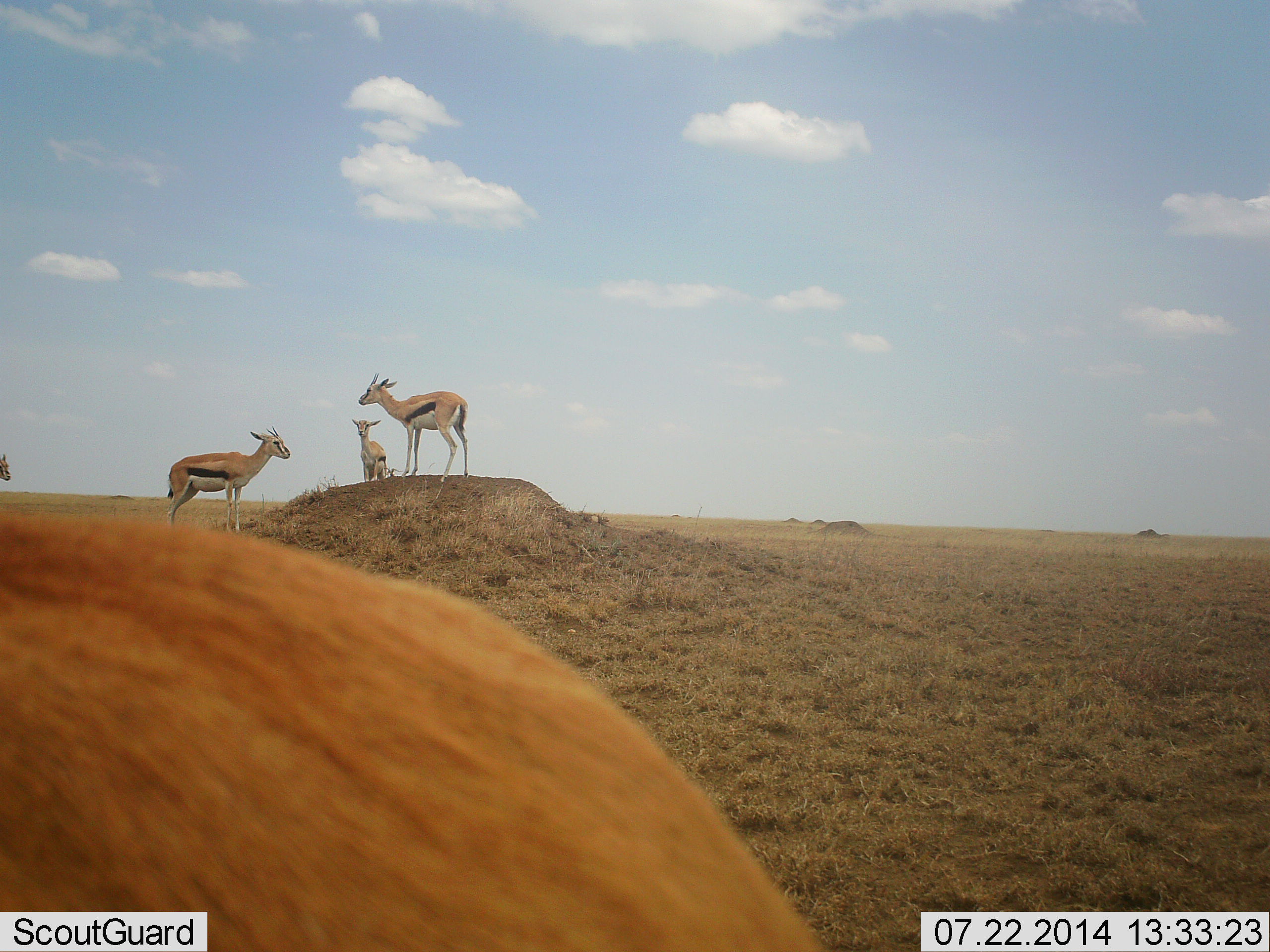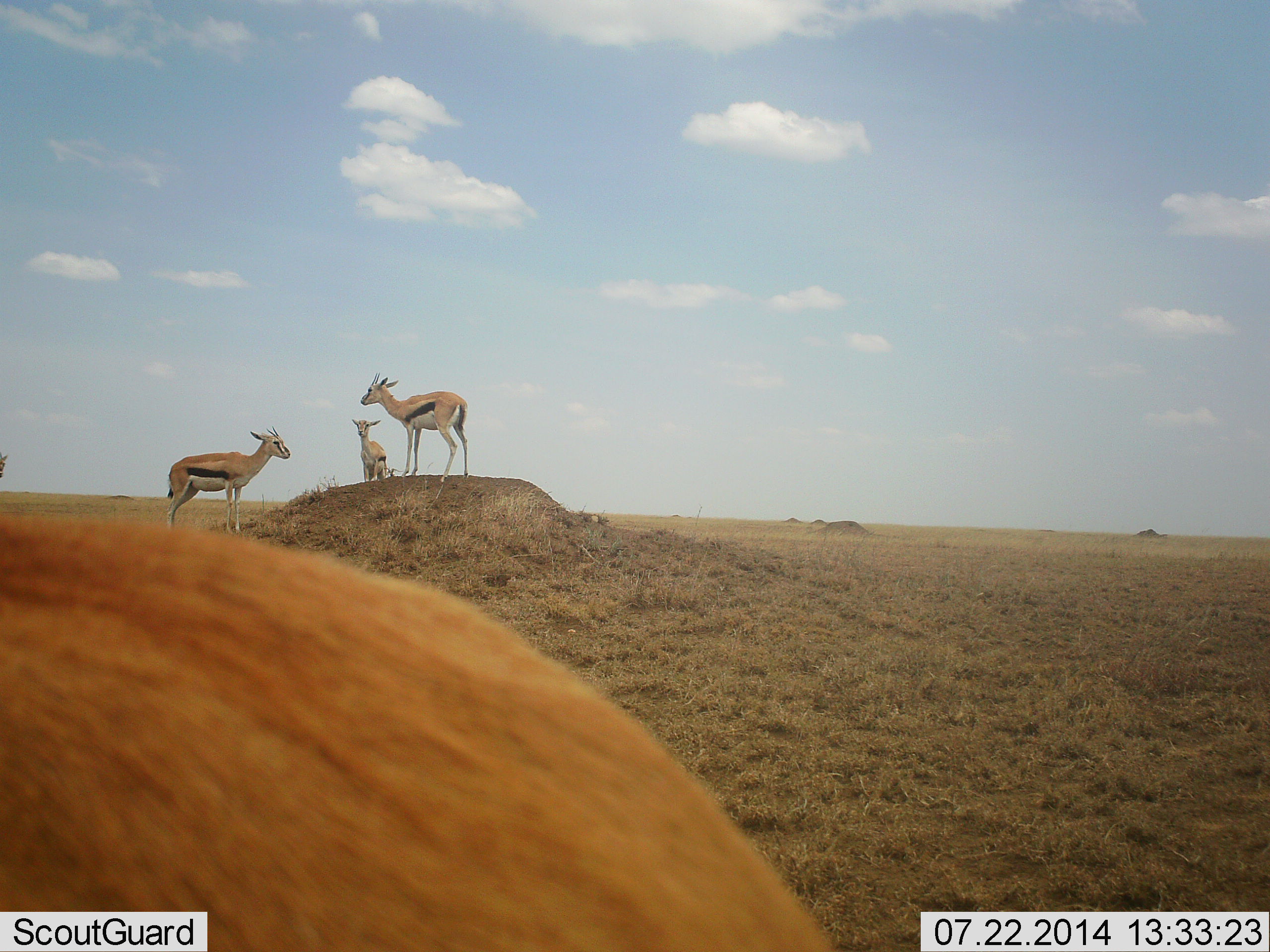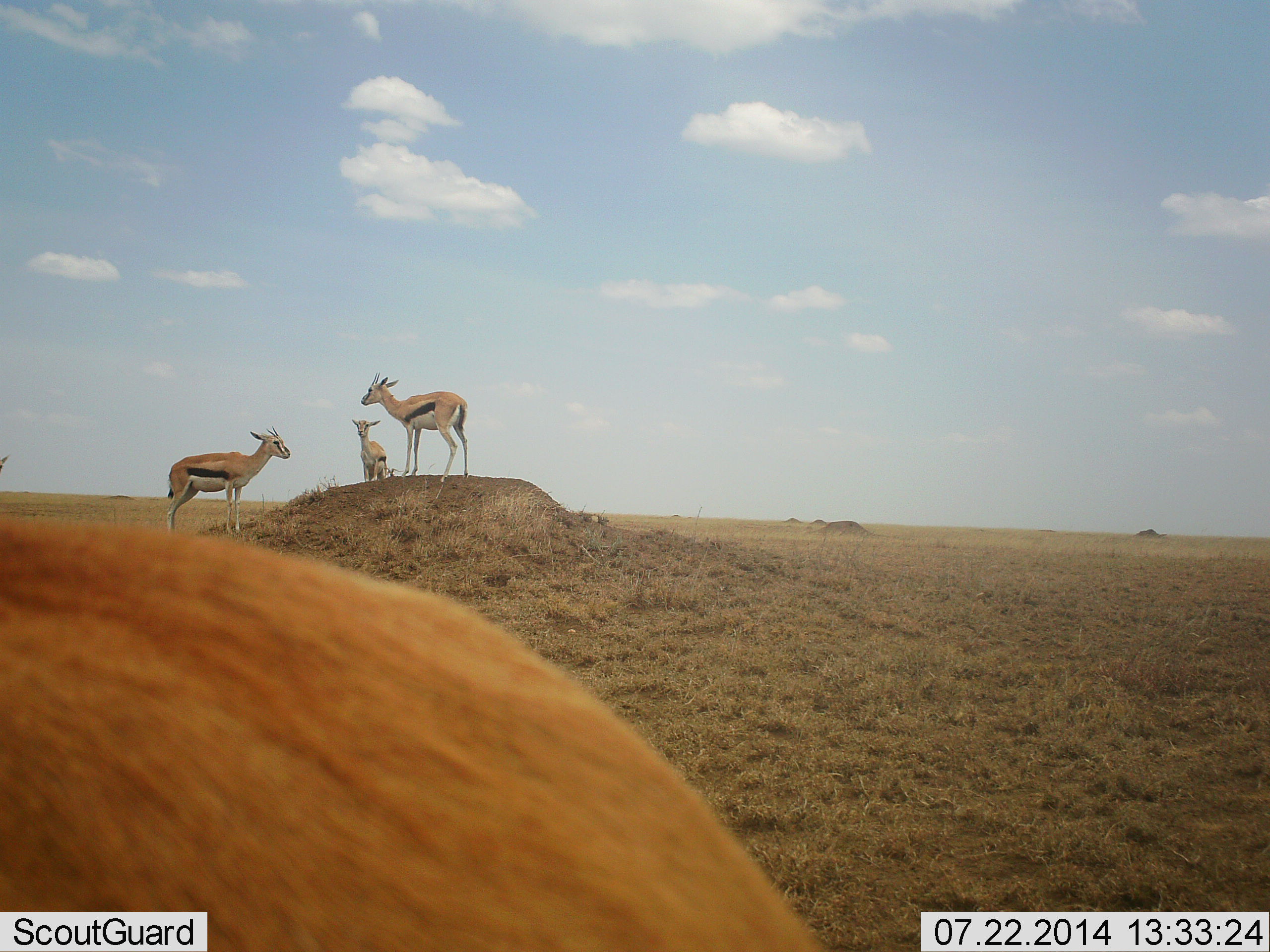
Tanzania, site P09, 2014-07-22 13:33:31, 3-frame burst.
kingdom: Animalia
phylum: Chordata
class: Mammalia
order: Artiodactyla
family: Bovidae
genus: Eudorcas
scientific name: Eudorcas thomsonii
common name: thomson's gazelle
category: gazellethomsons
Gazellethomsons (thomson's gazelle) (Eudorcas thomsonii), count 5. Behavior (volunteer vote fractions): standing 100%, resting 0%, moving 0%, interacting 0%. Young present (vote fraction): 20%. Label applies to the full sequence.